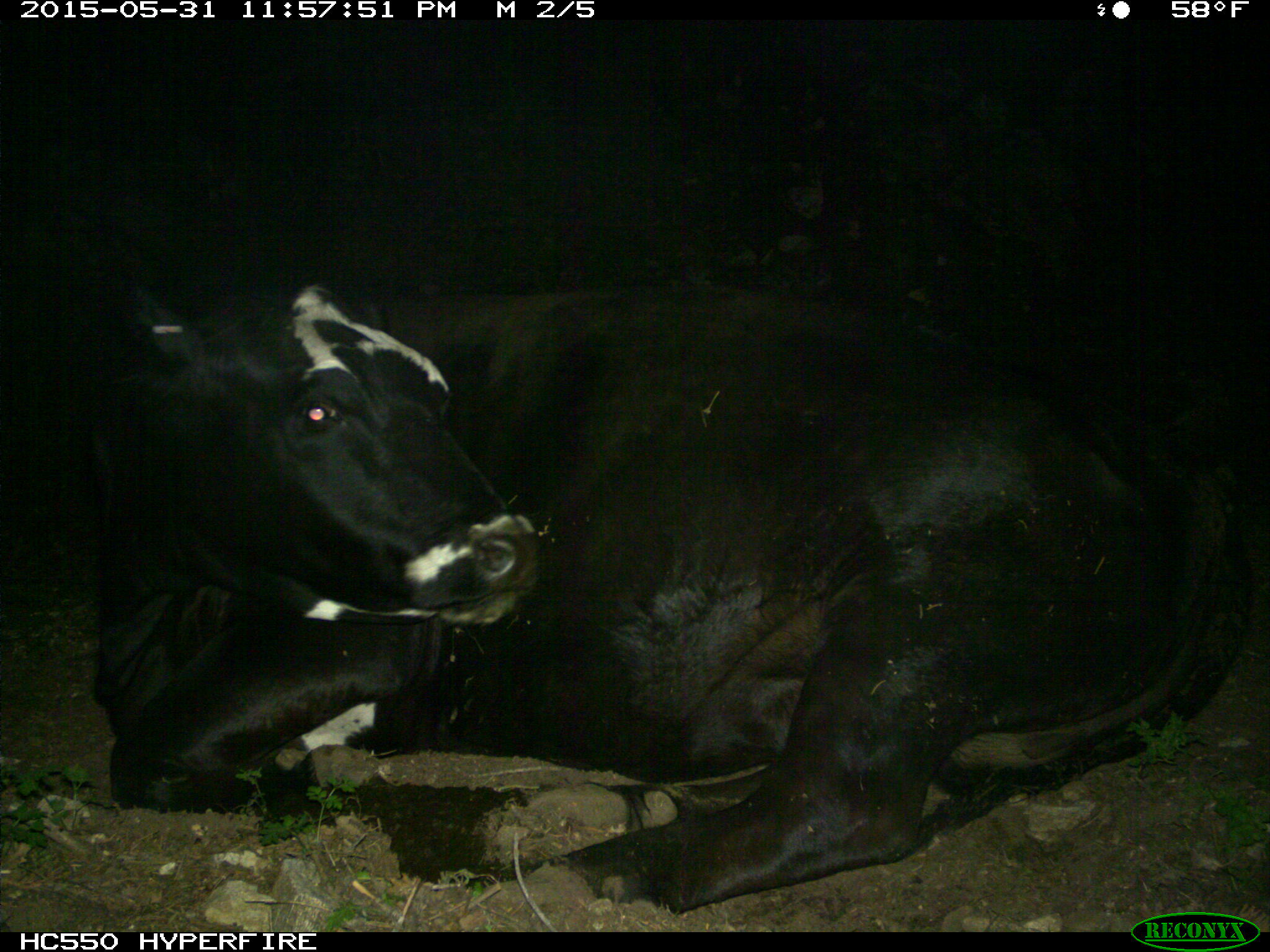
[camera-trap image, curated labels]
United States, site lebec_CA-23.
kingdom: Animalia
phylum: Chordata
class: Mammalia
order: Artiodactyla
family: Bovidae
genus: Bos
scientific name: Bos taurus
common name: domestic cow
Bos taurus (domestic cow).